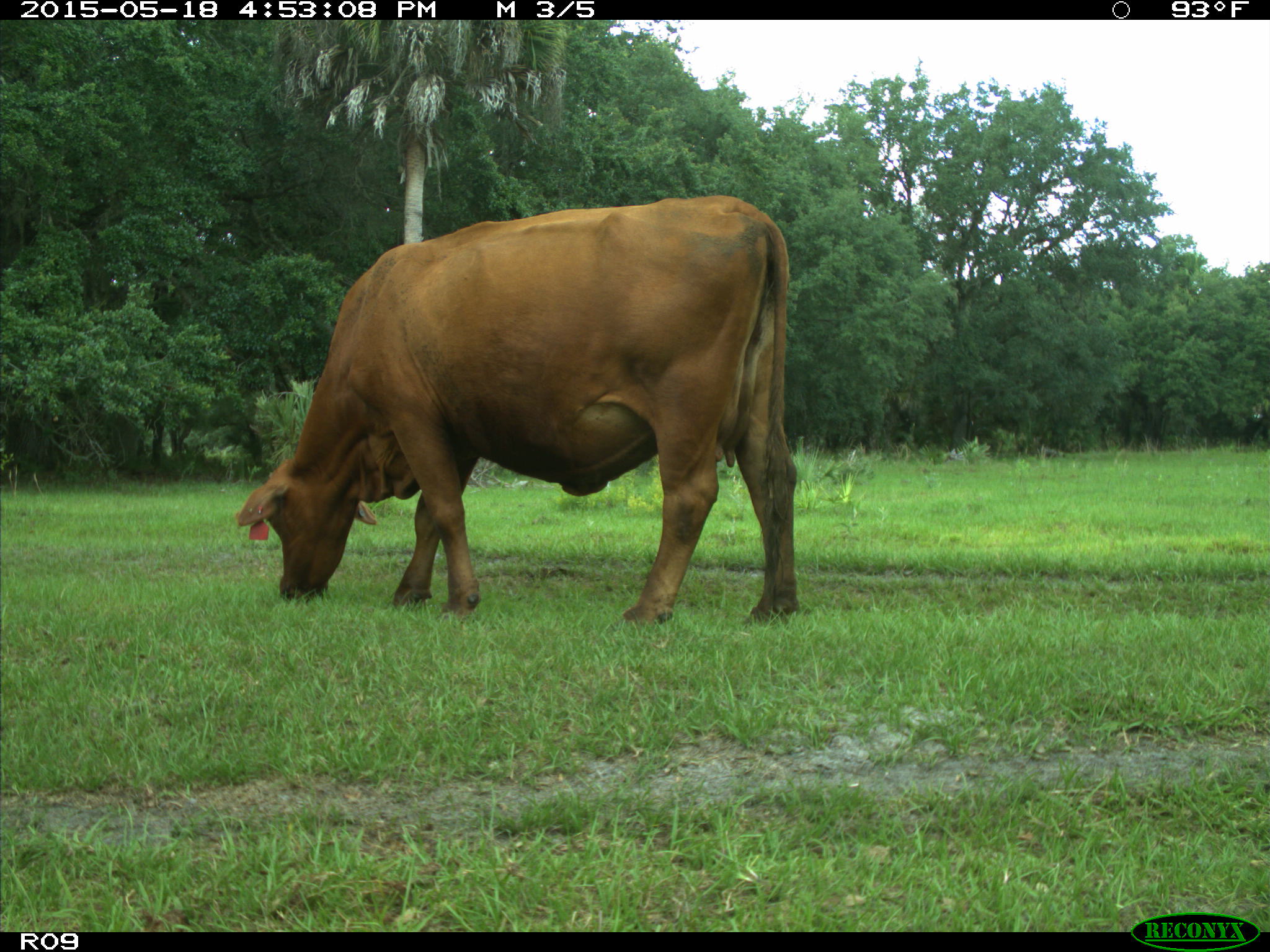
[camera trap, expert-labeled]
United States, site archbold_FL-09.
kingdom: Animalia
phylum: Chordata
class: Mammalia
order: Artiodactyla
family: Bovidae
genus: Bos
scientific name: Bos taurus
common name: domestic cow